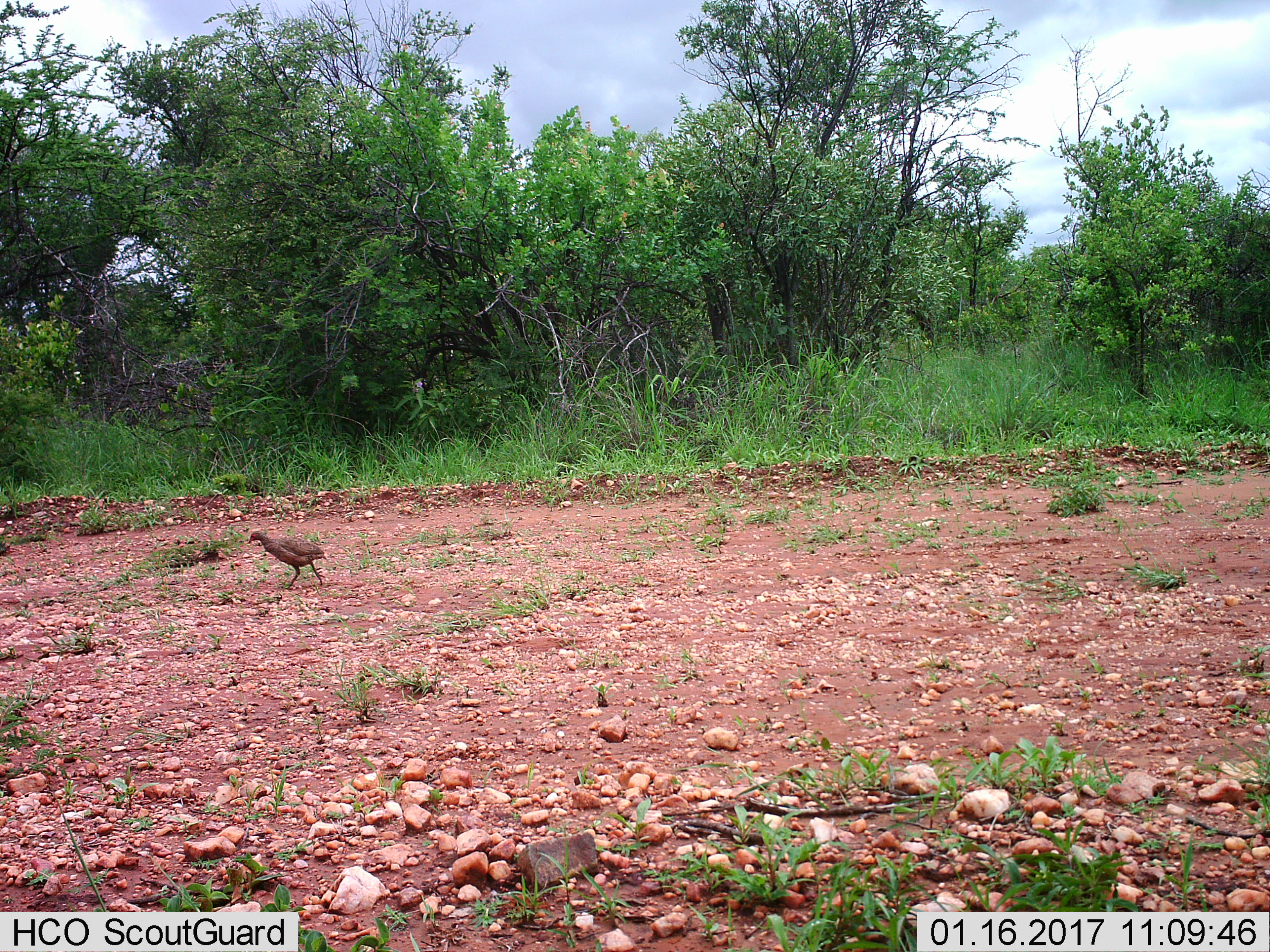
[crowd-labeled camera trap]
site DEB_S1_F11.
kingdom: Animalia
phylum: Chordata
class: Aves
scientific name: Aves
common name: bird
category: birdother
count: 1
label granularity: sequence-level